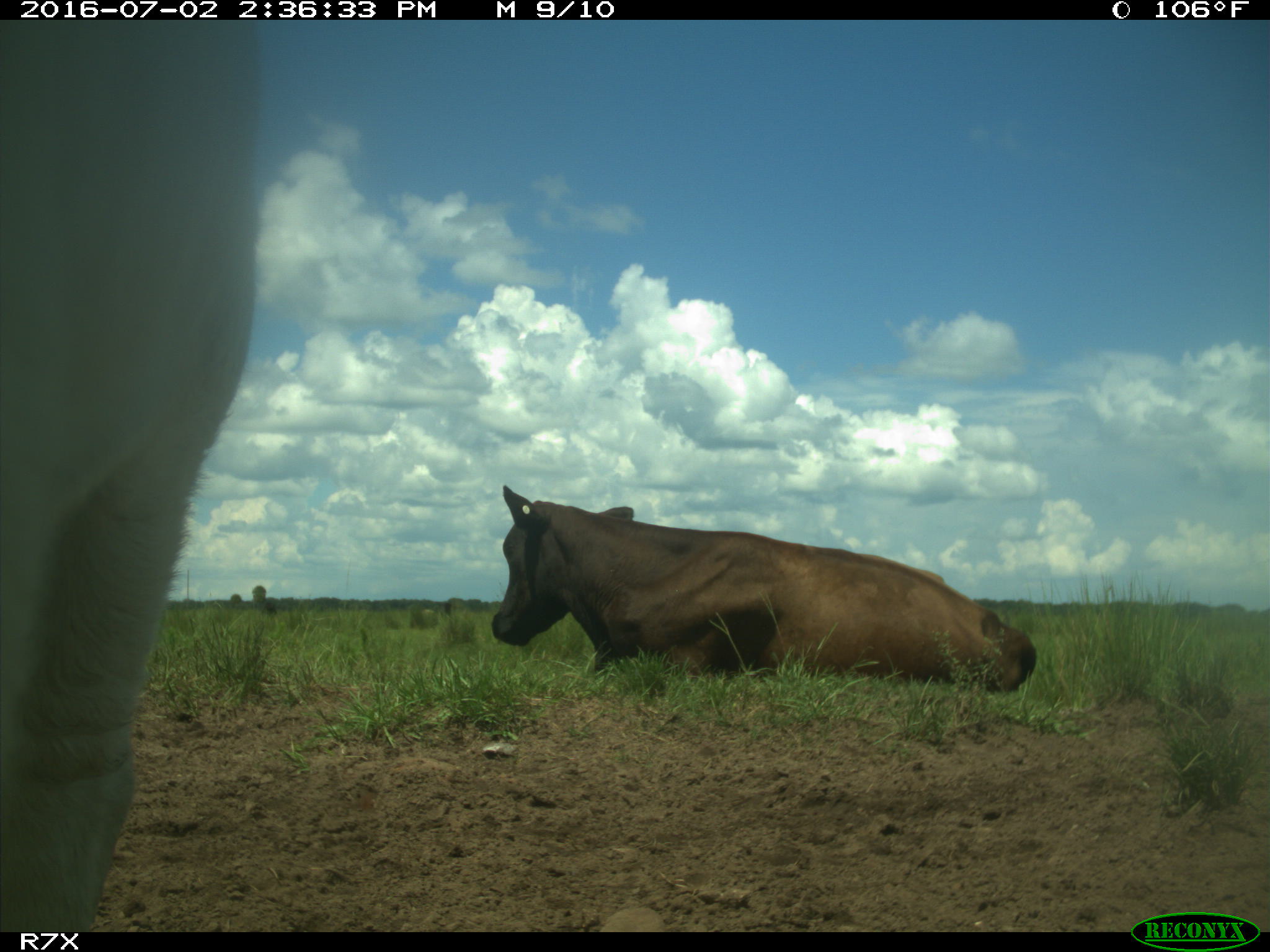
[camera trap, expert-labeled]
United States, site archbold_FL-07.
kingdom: Animalia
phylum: Chordata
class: Mammalia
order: Artiodactyla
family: Bovidae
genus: Bos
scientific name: Bos taurus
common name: domestic cow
Bos taurus (domestic cow).